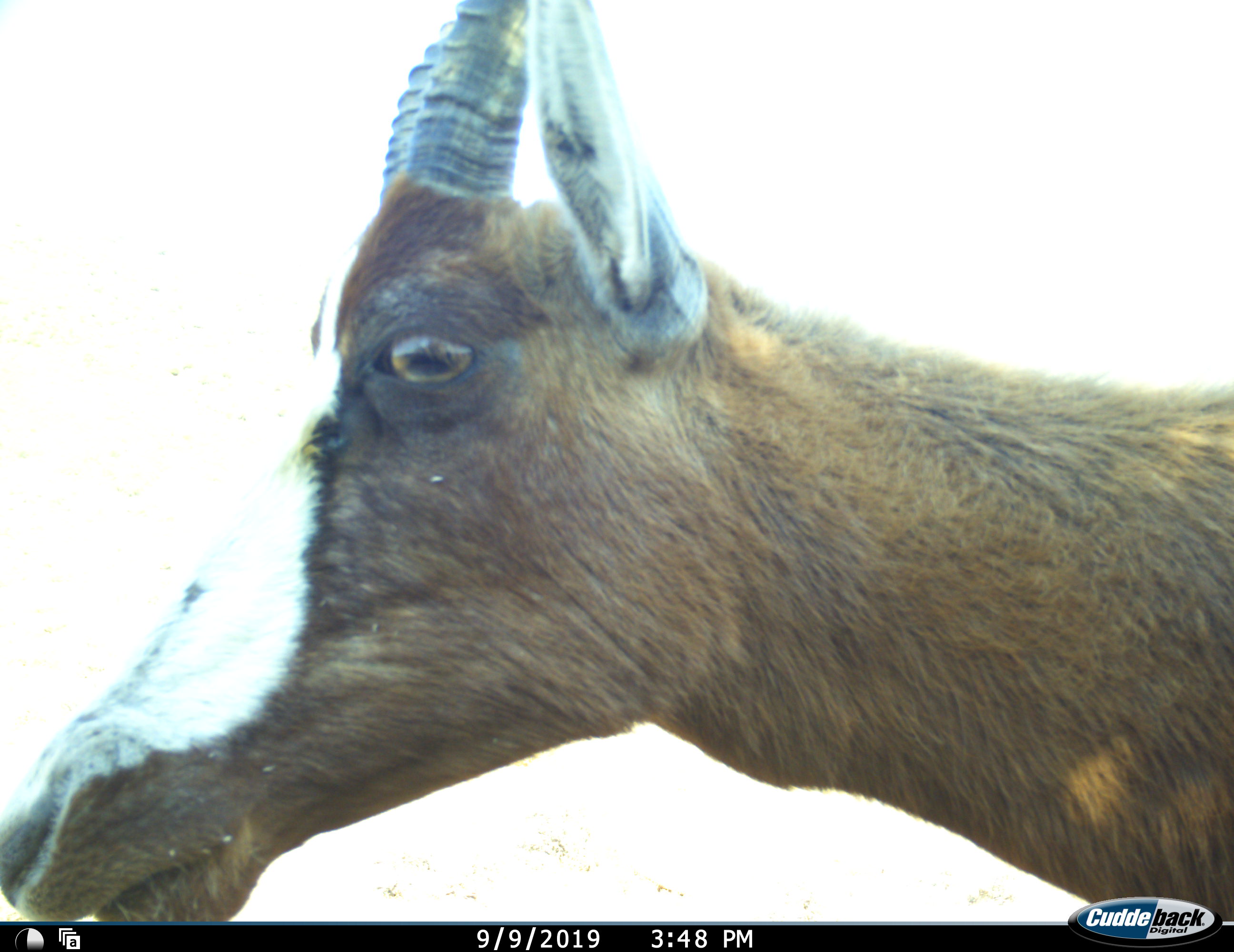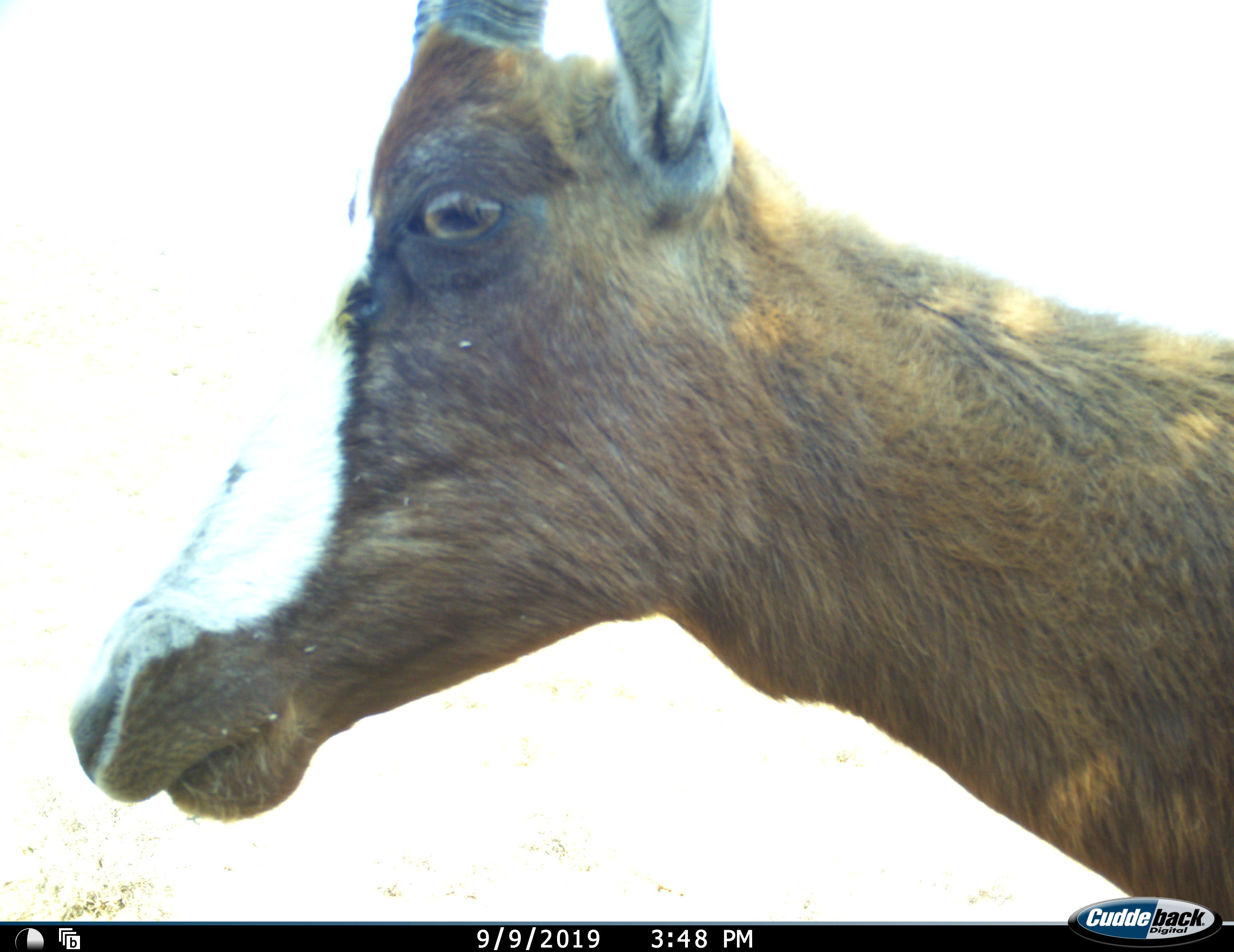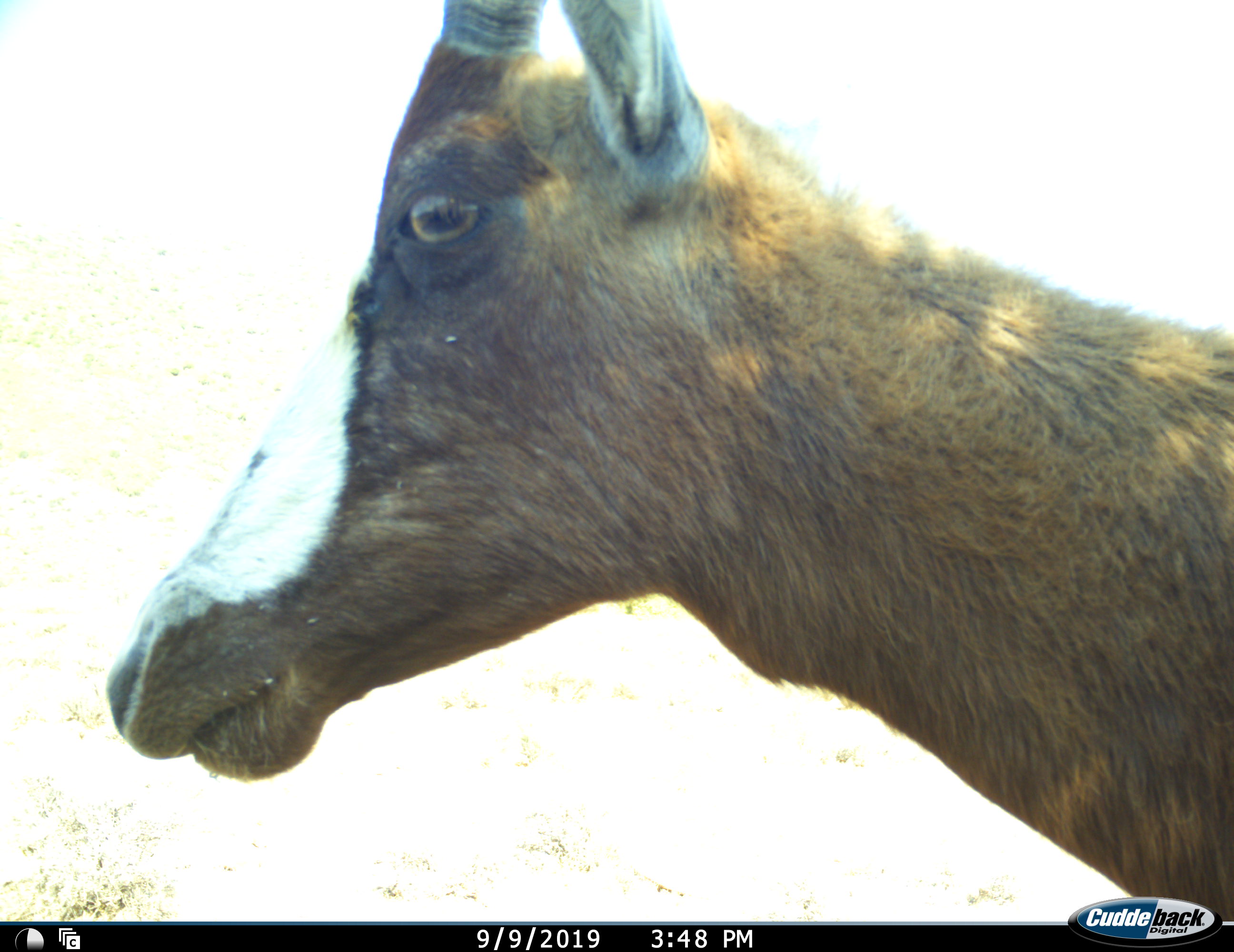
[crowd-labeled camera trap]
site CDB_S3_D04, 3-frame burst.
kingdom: Animalia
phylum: Chordata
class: Mammalia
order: Artiodactyla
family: Bovidae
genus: Damaliscus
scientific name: Damaliscus pygargus phillipsi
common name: blesbok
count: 1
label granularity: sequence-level